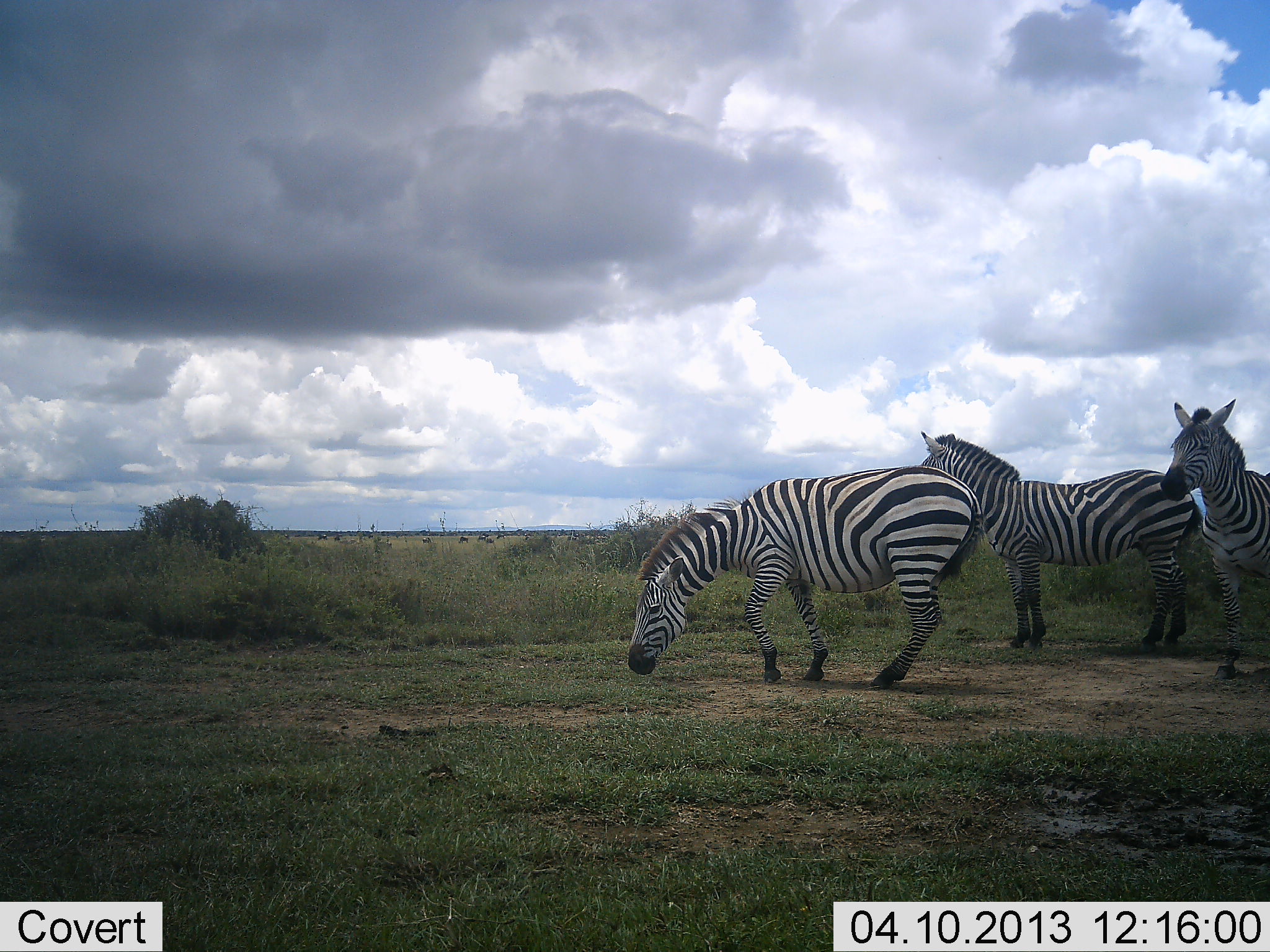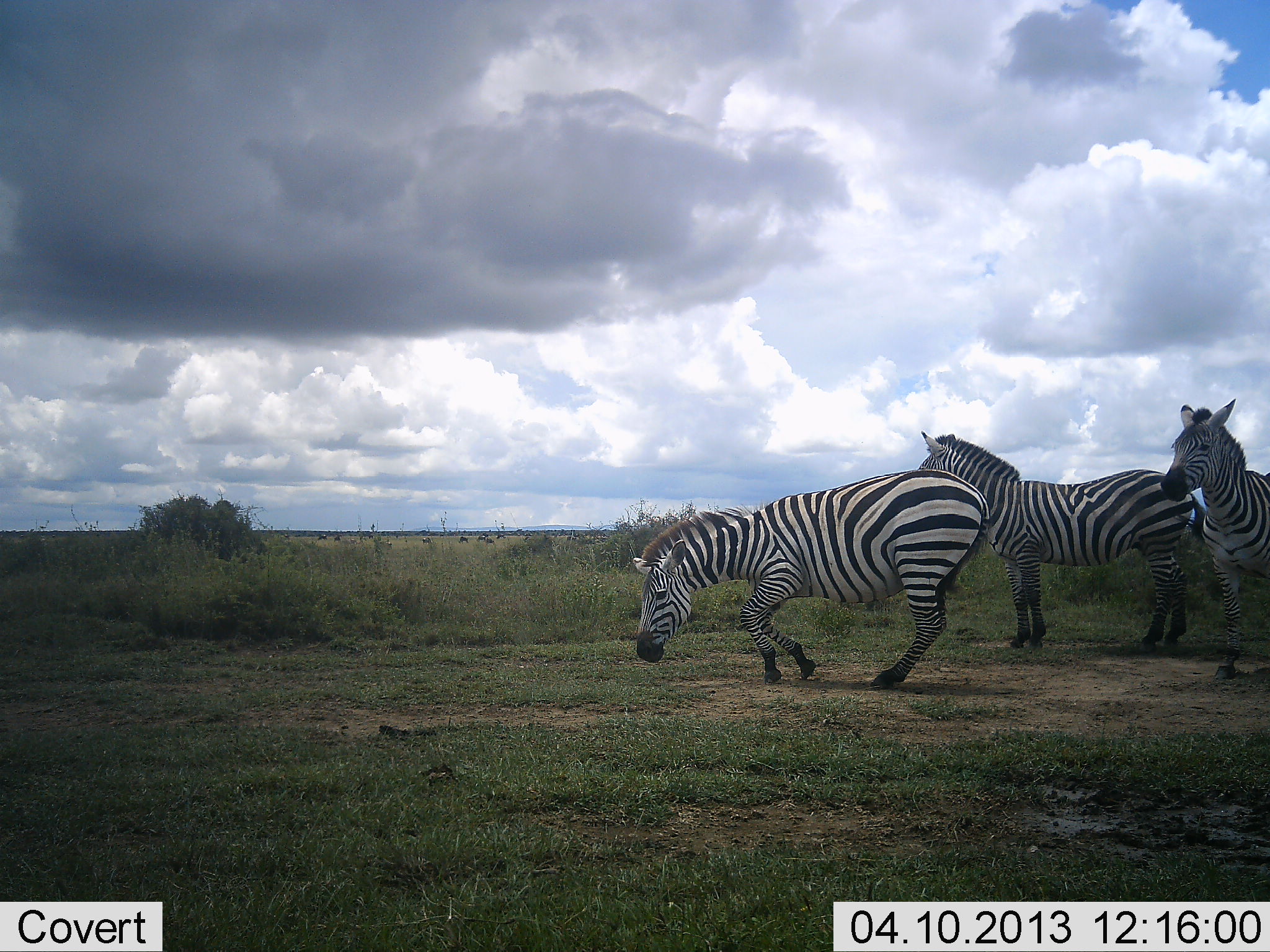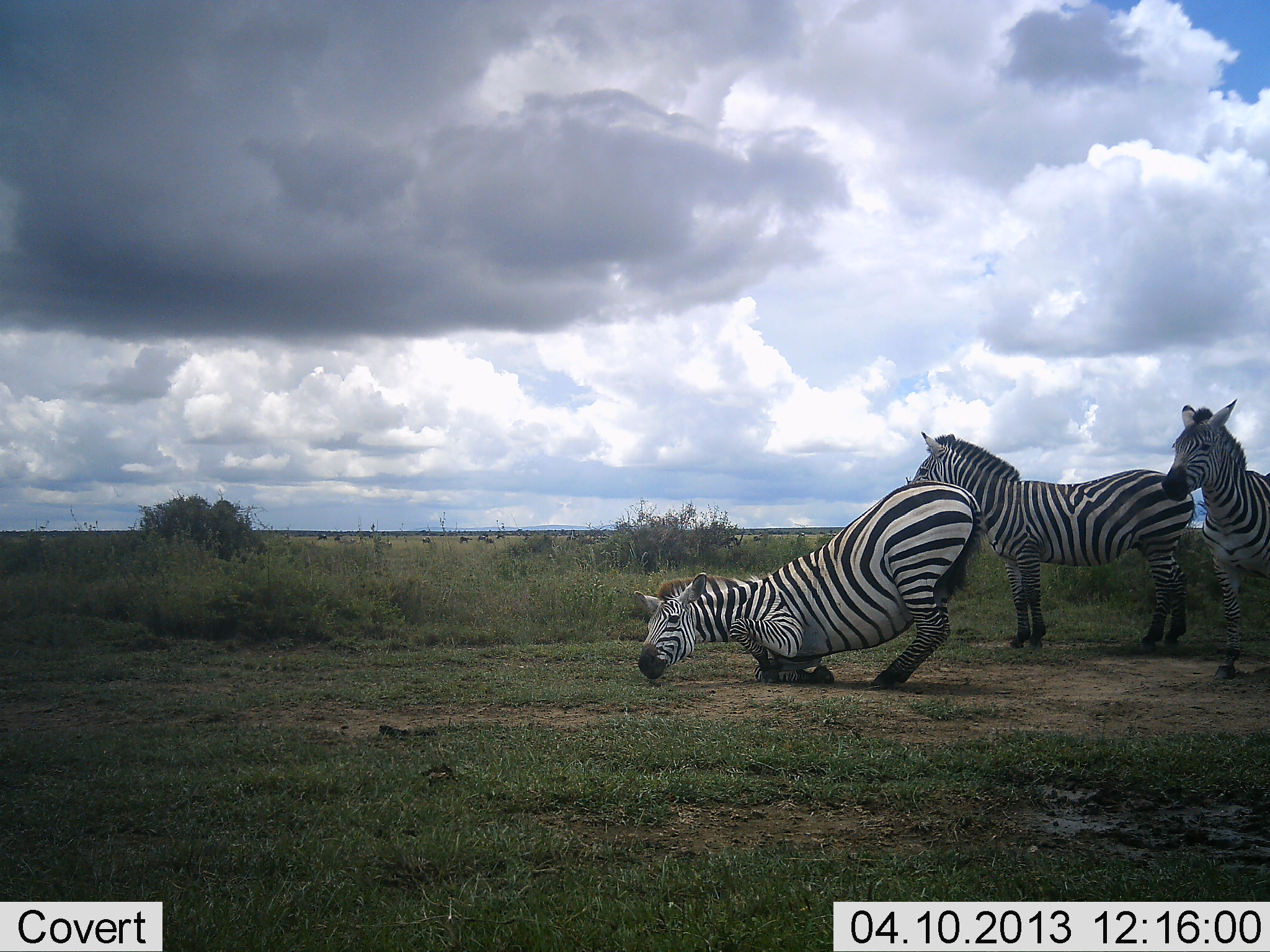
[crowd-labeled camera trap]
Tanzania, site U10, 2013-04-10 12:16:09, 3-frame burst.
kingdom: Animalia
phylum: Chordata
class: Mammalia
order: Perissodactyla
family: Equidae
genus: Equus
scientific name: Equus quagga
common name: plains zebra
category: zebra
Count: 3.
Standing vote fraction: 81%.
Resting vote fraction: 56%.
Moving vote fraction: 30%.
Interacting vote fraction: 7%.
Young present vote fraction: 0%.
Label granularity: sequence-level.